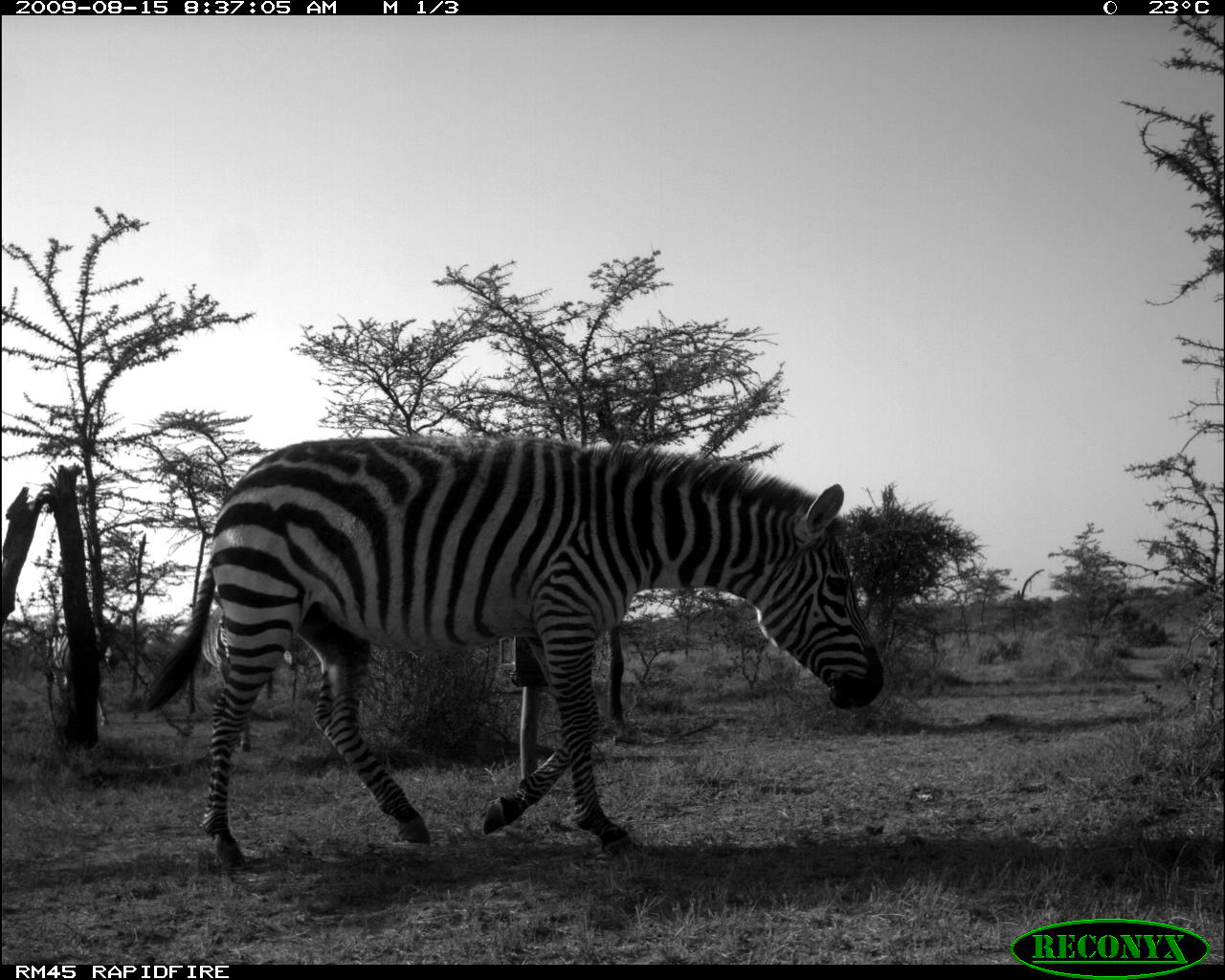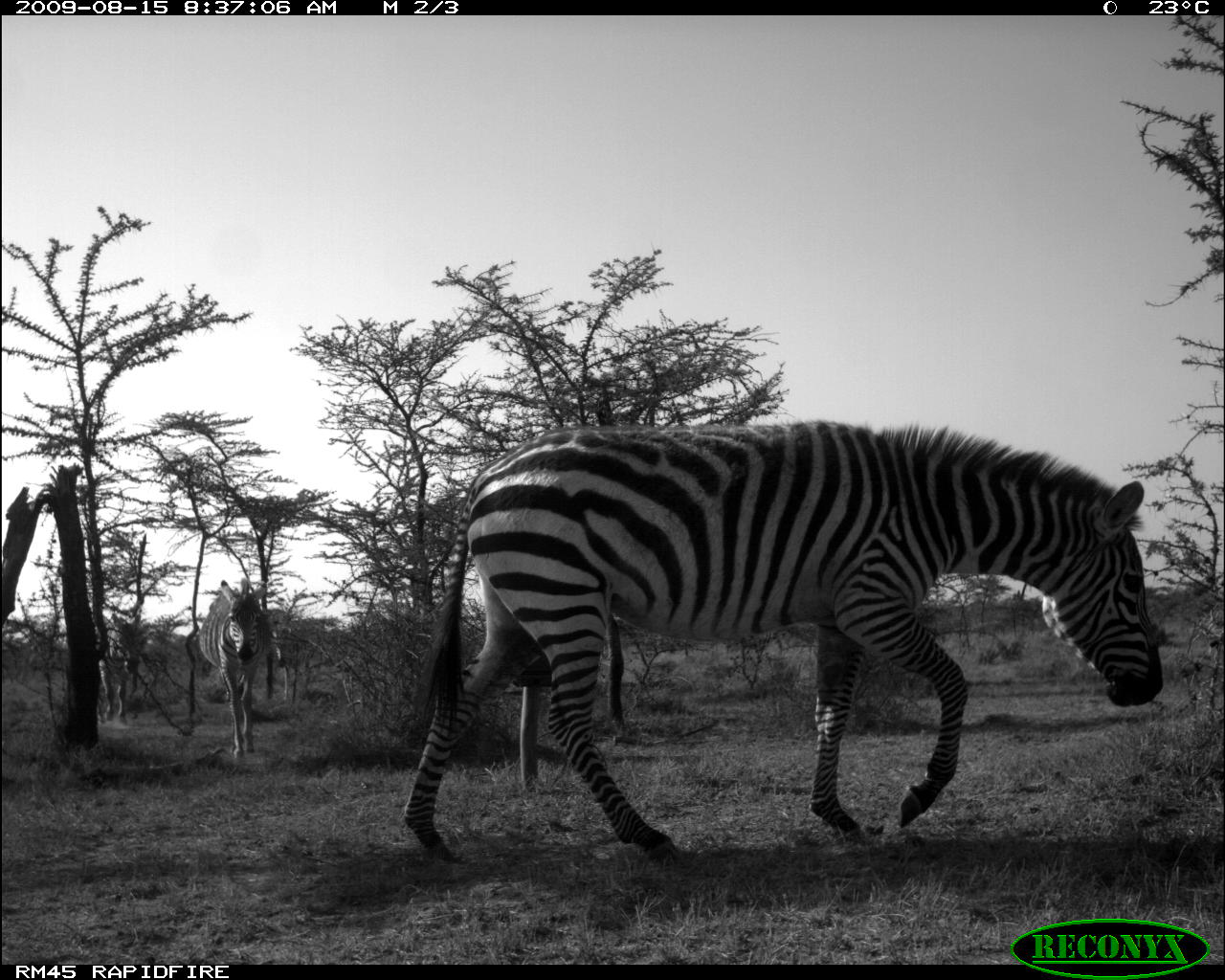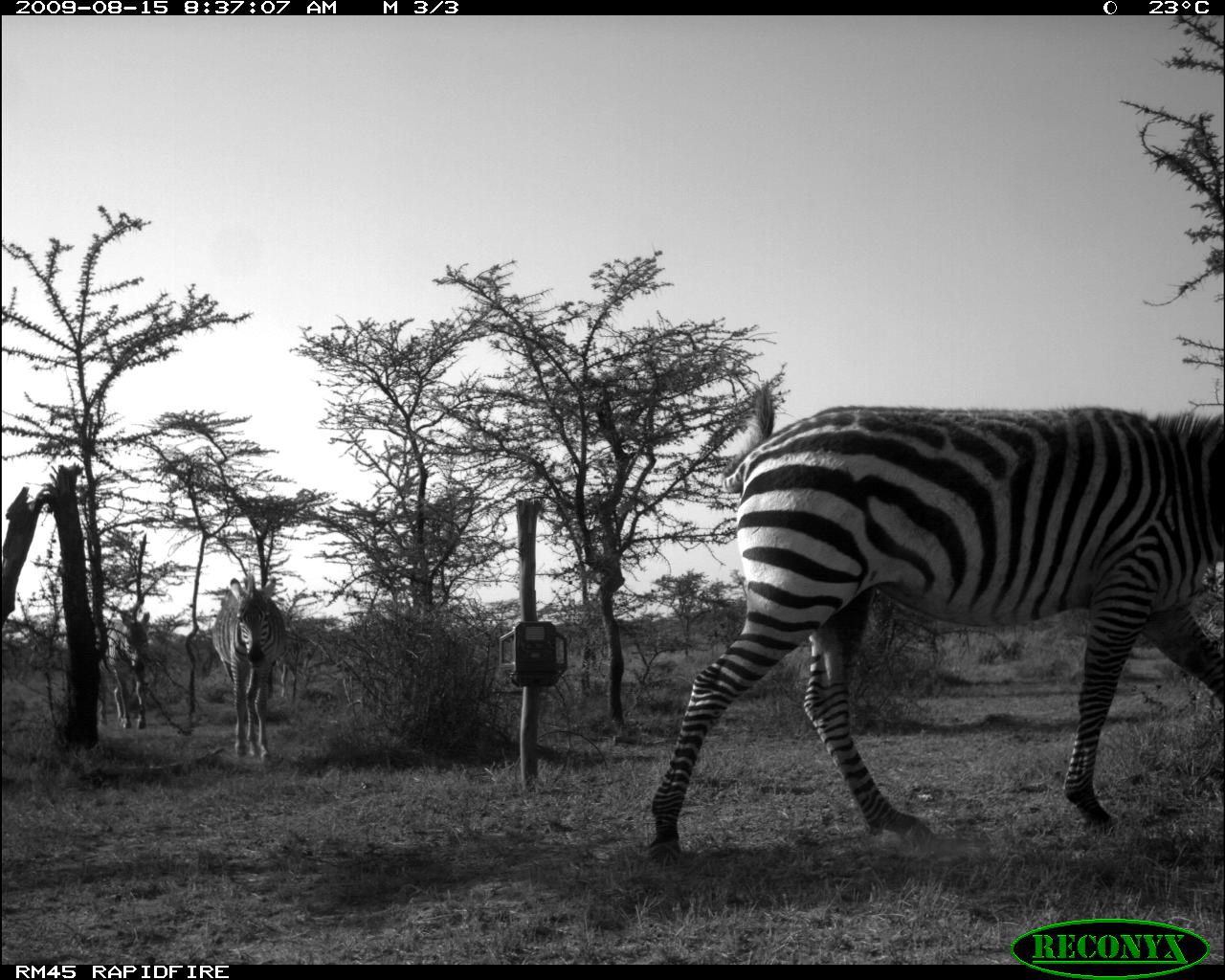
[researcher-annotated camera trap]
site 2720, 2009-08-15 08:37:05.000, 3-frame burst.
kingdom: Animalia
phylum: Chordata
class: Mammalia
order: Perissodactyla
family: Equidae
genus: Equus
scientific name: Equus quagga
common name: plains zebra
Equus quagga (plains zebra), count 4.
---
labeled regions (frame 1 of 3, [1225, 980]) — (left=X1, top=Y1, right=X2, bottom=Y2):
equus quagga: (left=118, top=435, right=885, bottom=869)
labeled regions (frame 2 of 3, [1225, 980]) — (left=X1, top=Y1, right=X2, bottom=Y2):
equus quagga: (left=403, top=416, right=1163, bottom=866); (left=198, top=579, right=269, bottom=760); (left=99, top=612, right=141, bottom=724); (left=270, top=625, right=323, bottom=706)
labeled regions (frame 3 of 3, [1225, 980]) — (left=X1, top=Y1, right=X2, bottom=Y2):
equus quagga: (left=643, top=401, right=1225, bottom=867); (left=211, top=573, right=287, bottom=767); (left=107, top=610, right=154, bottom=730)